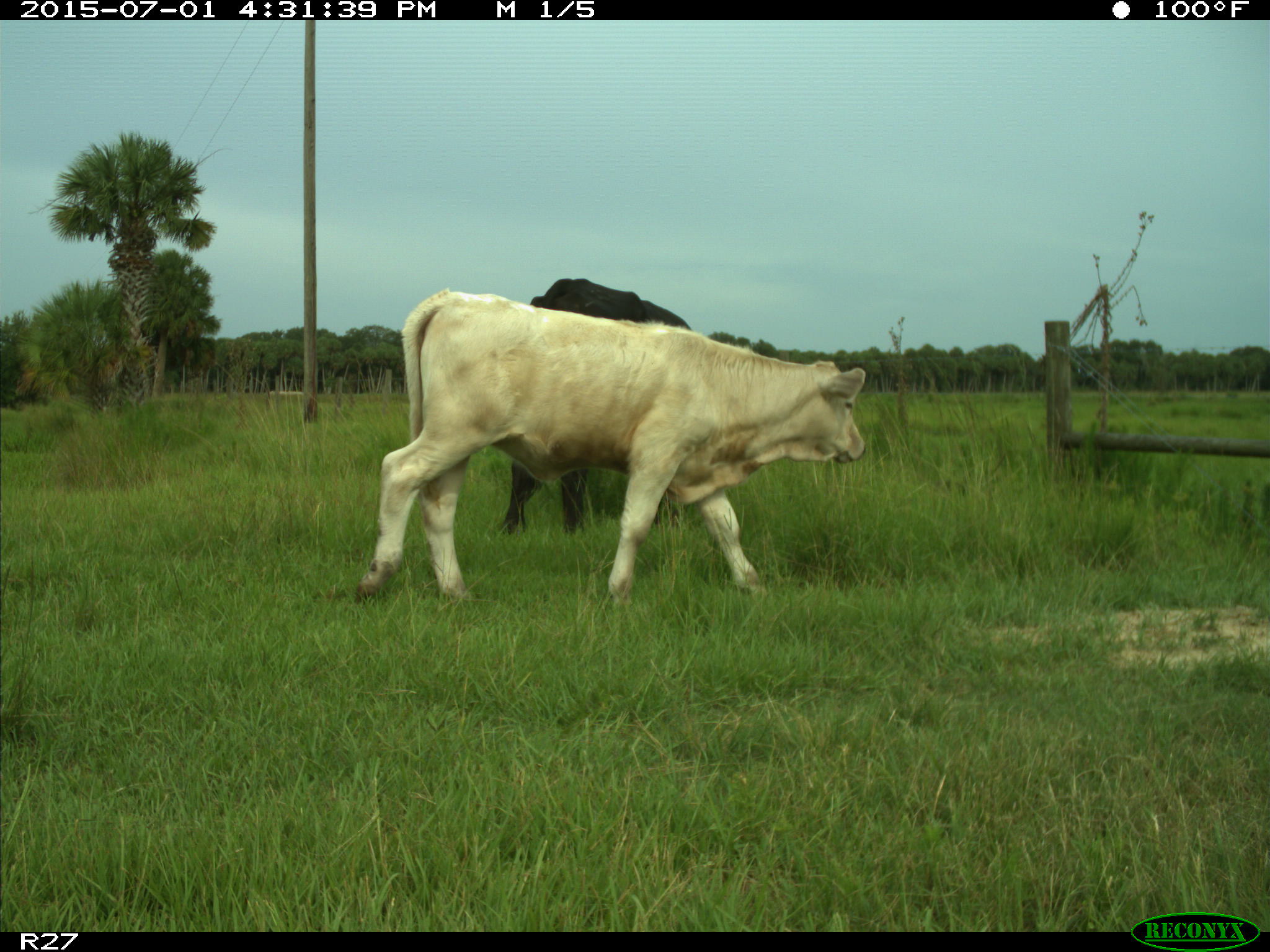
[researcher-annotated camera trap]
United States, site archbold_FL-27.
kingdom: Animalia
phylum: Chordata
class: Mammalia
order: Artiodactyla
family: Bovidae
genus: Bos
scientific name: Bos taurus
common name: domestic cow